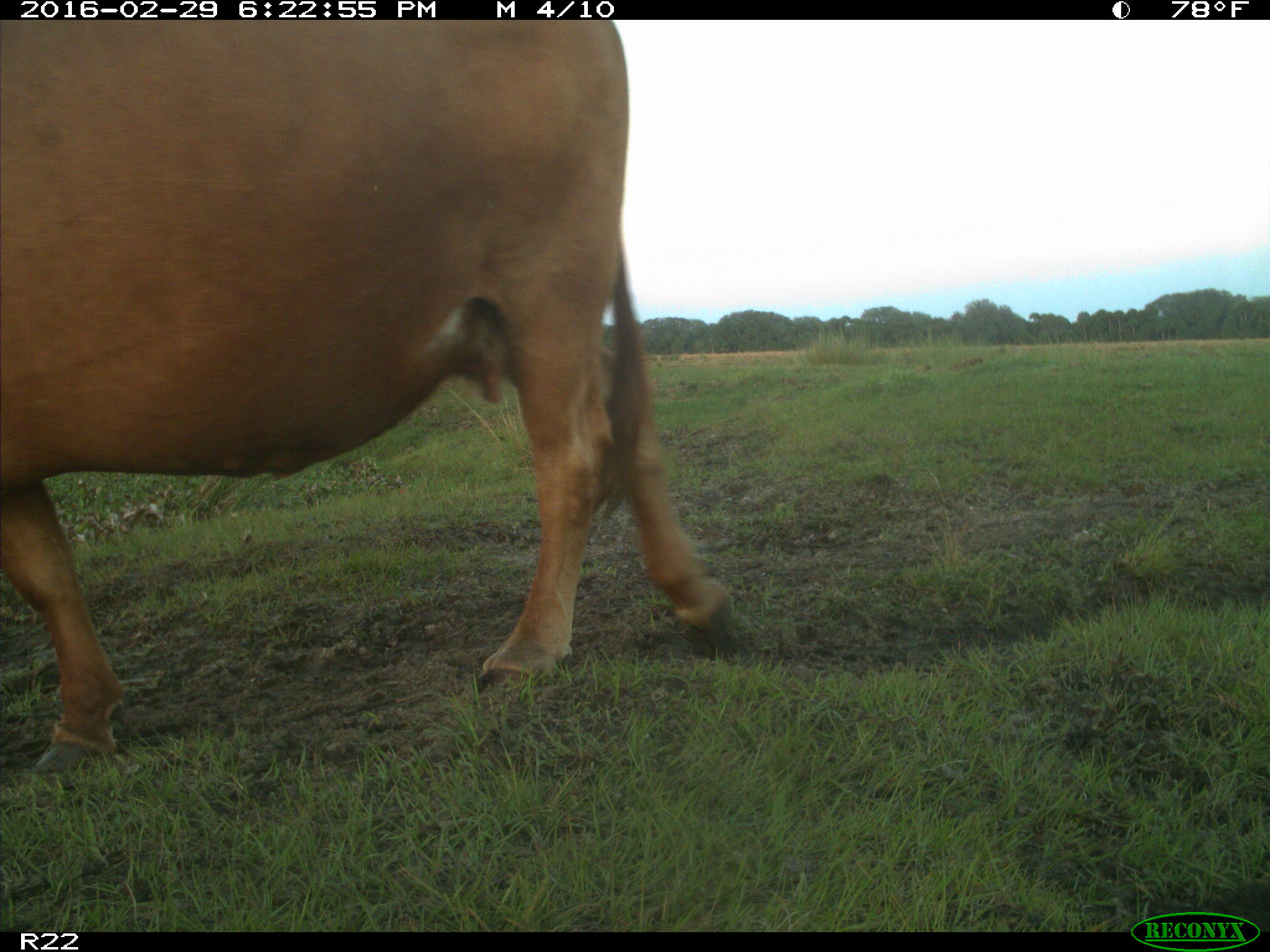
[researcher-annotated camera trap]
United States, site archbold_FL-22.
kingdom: Animalia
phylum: Chordata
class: Mammalia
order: Artiodactyla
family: Bovidae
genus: Bos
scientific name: Bos taurus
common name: domestic cow